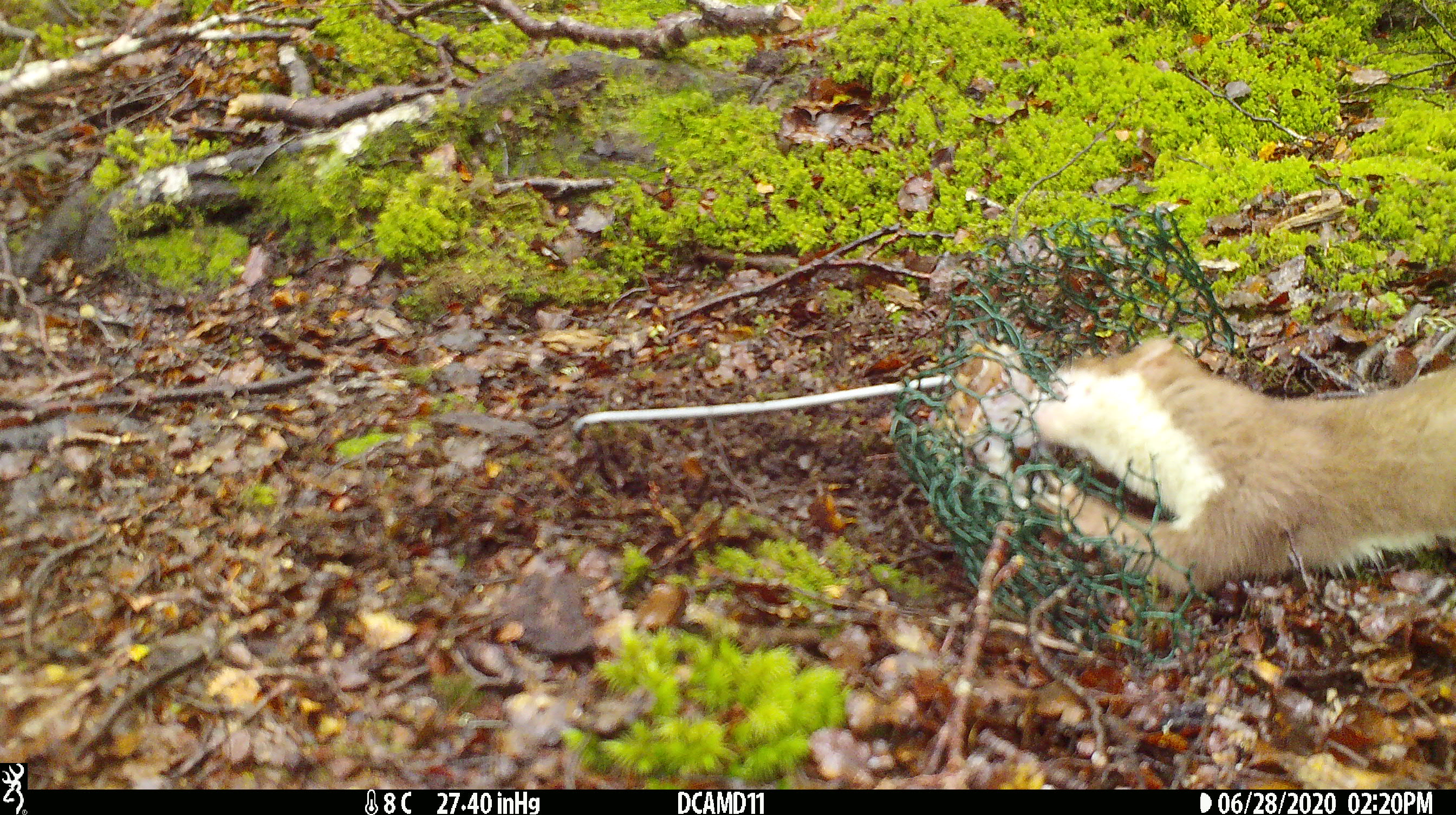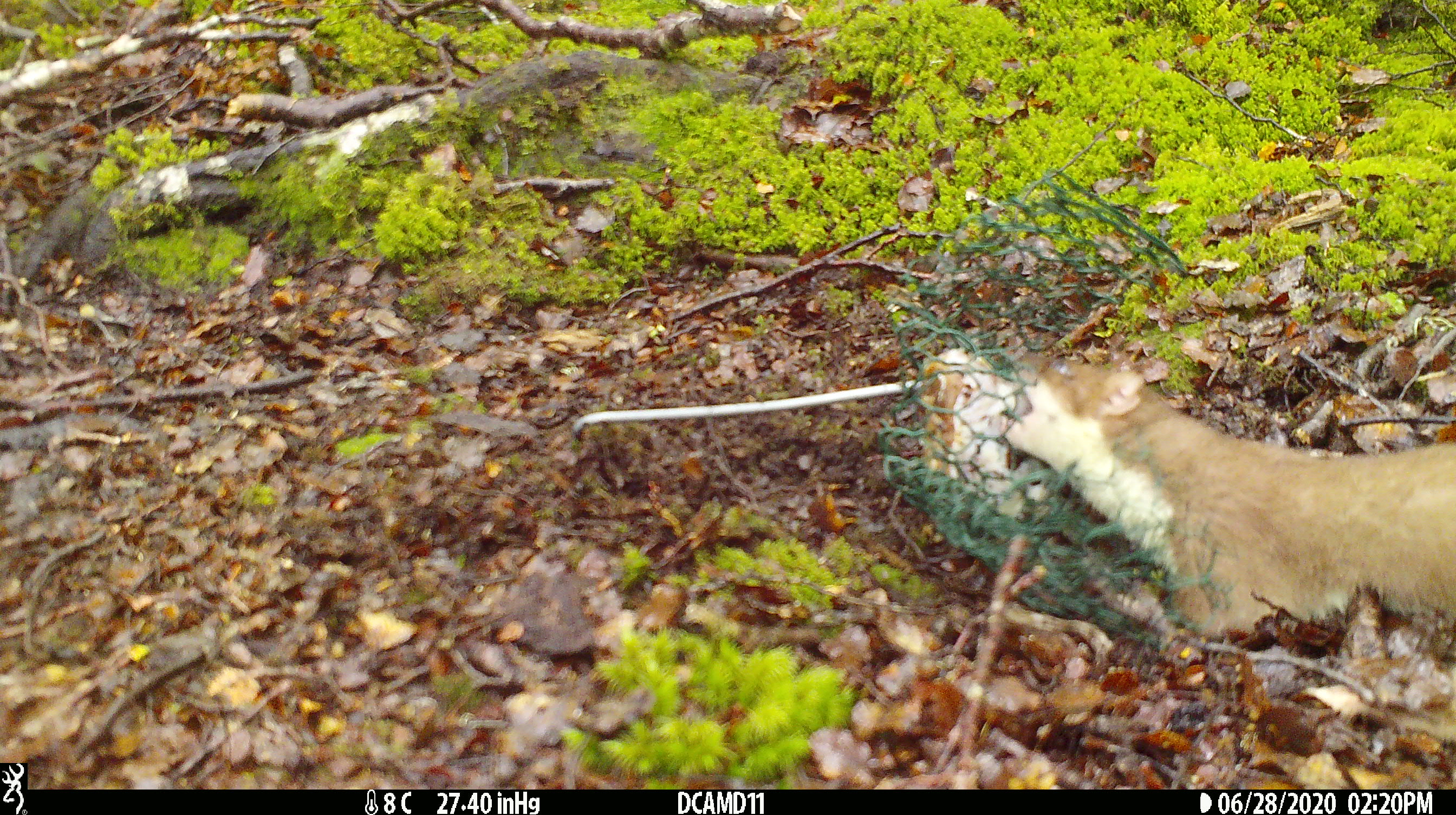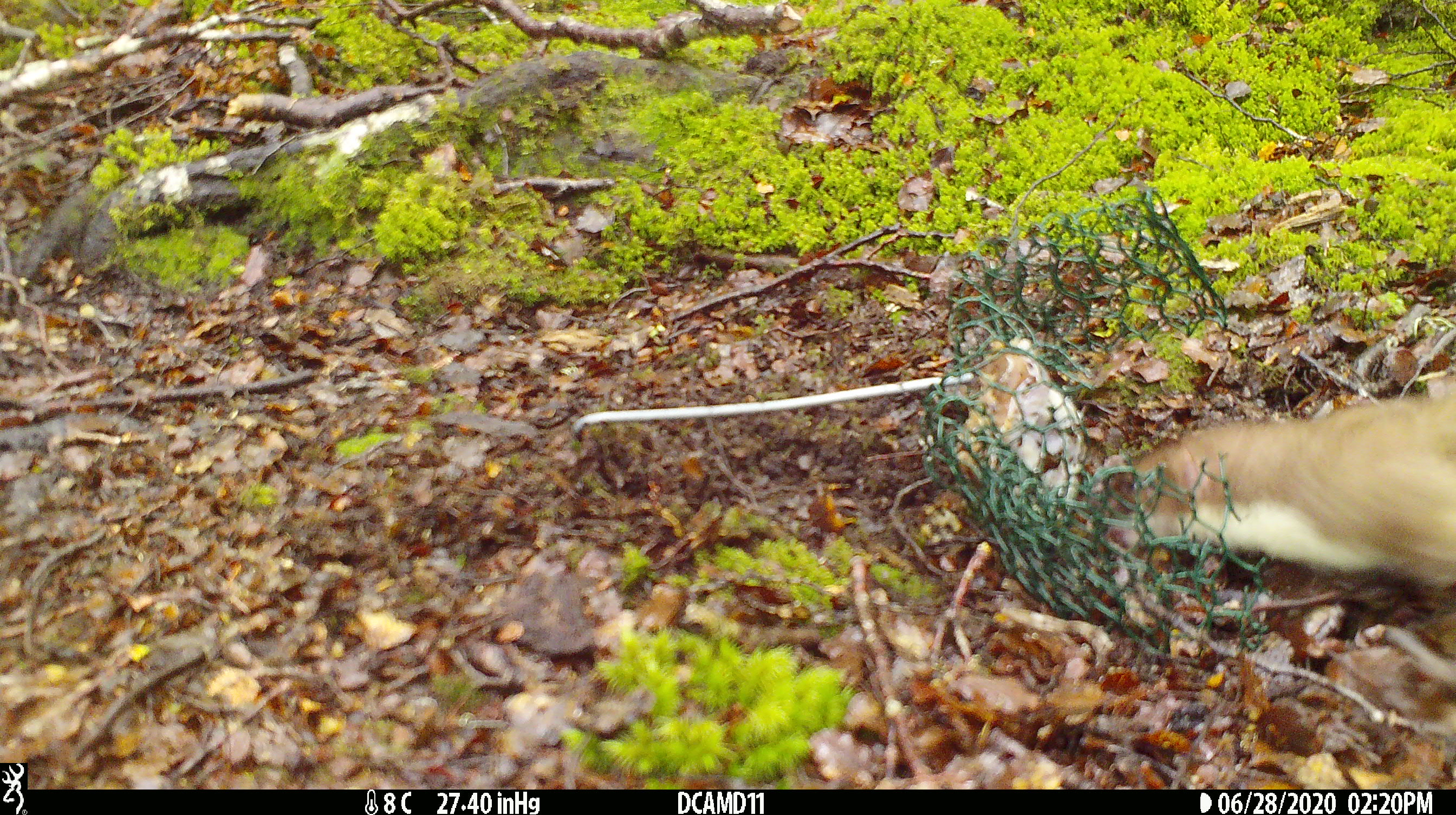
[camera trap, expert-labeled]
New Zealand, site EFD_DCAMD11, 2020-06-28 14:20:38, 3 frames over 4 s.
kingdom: Animalia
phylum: Chordata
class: Mammalia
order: Carnivora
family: Mustelidae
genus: Mustela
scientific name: Mustela erminea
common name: stoat